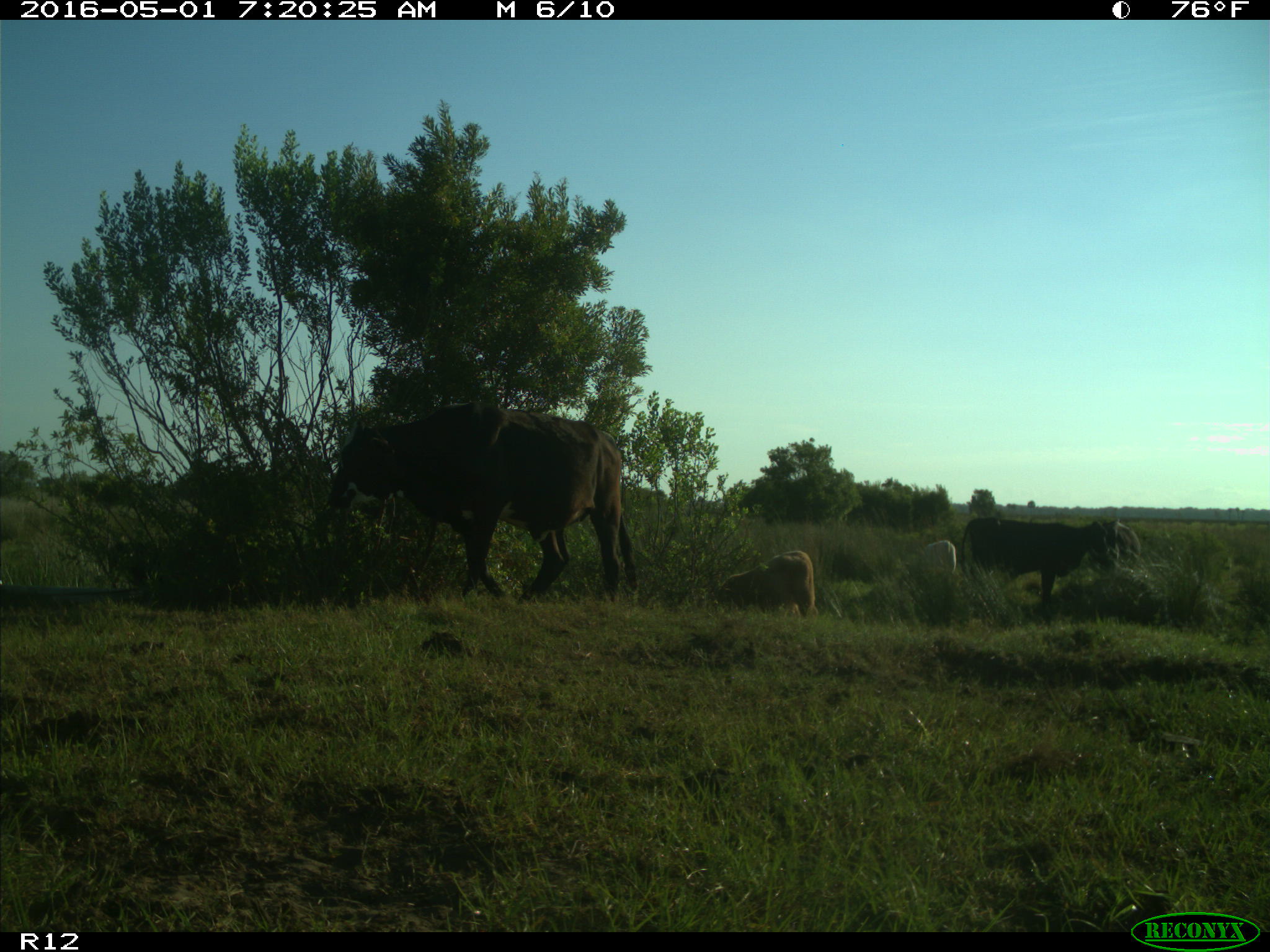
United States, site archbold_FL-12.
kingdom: Animalia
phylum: Chordata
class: Mammalia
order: Artiodactyla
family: Bovidae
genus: Bos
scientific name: Bos taurus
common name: domestic cow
Bos taurus (domestic cow).